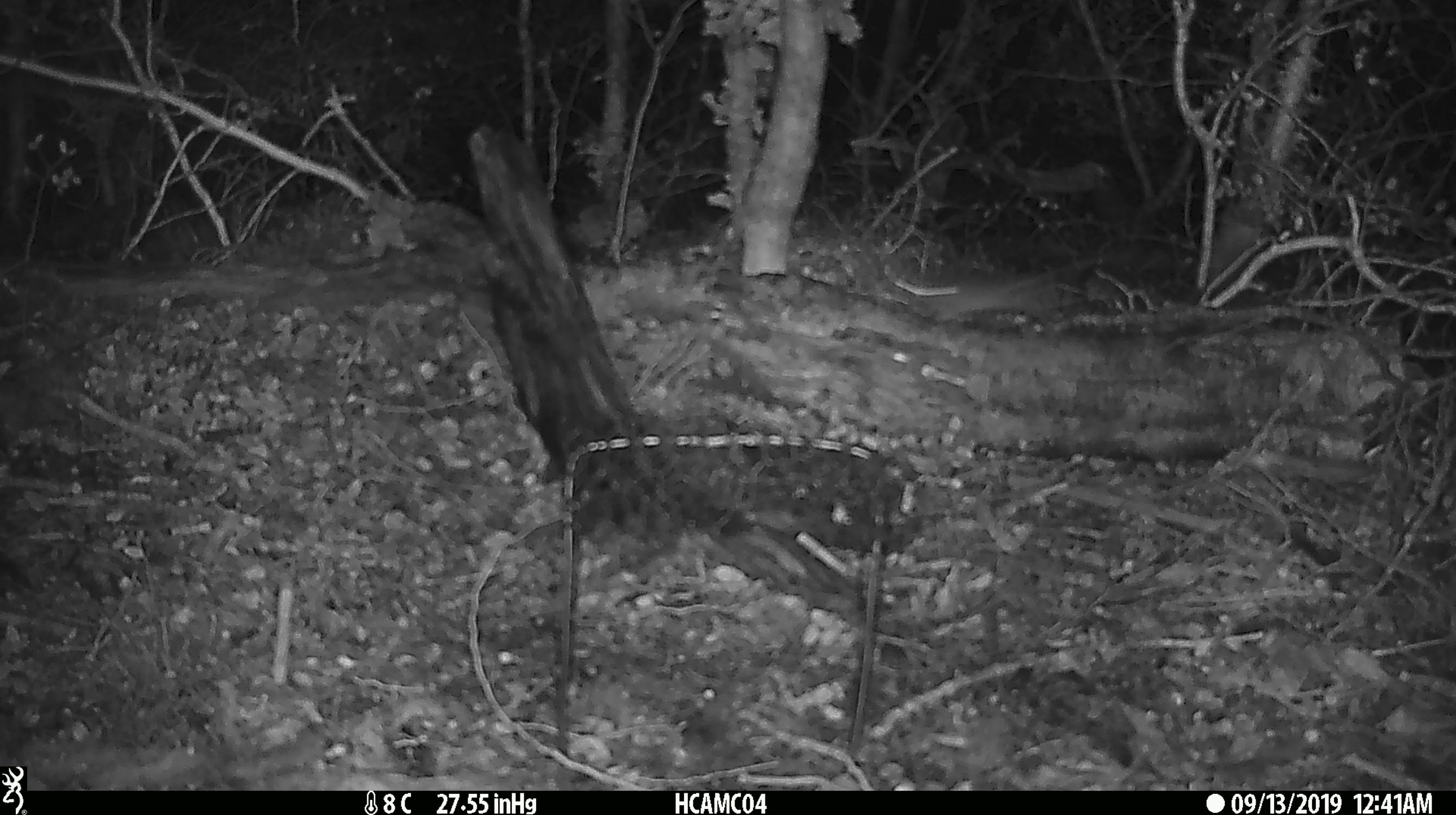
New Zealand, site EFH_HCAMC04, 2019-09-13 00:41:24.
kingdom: Animalia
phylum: Chordata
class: Mammalia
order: Rodentia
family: Muridae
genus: Mus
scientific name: Mus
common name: mouse